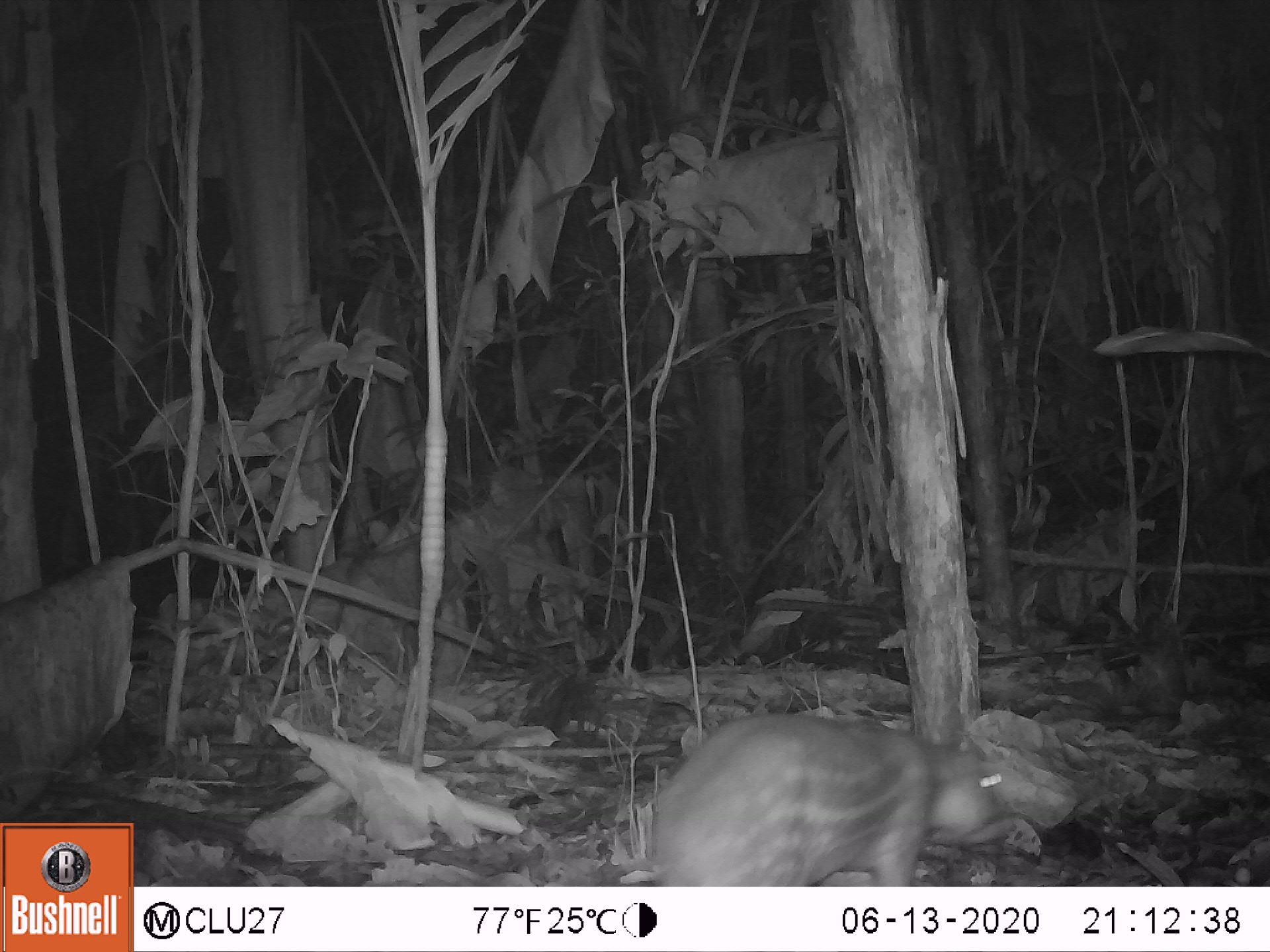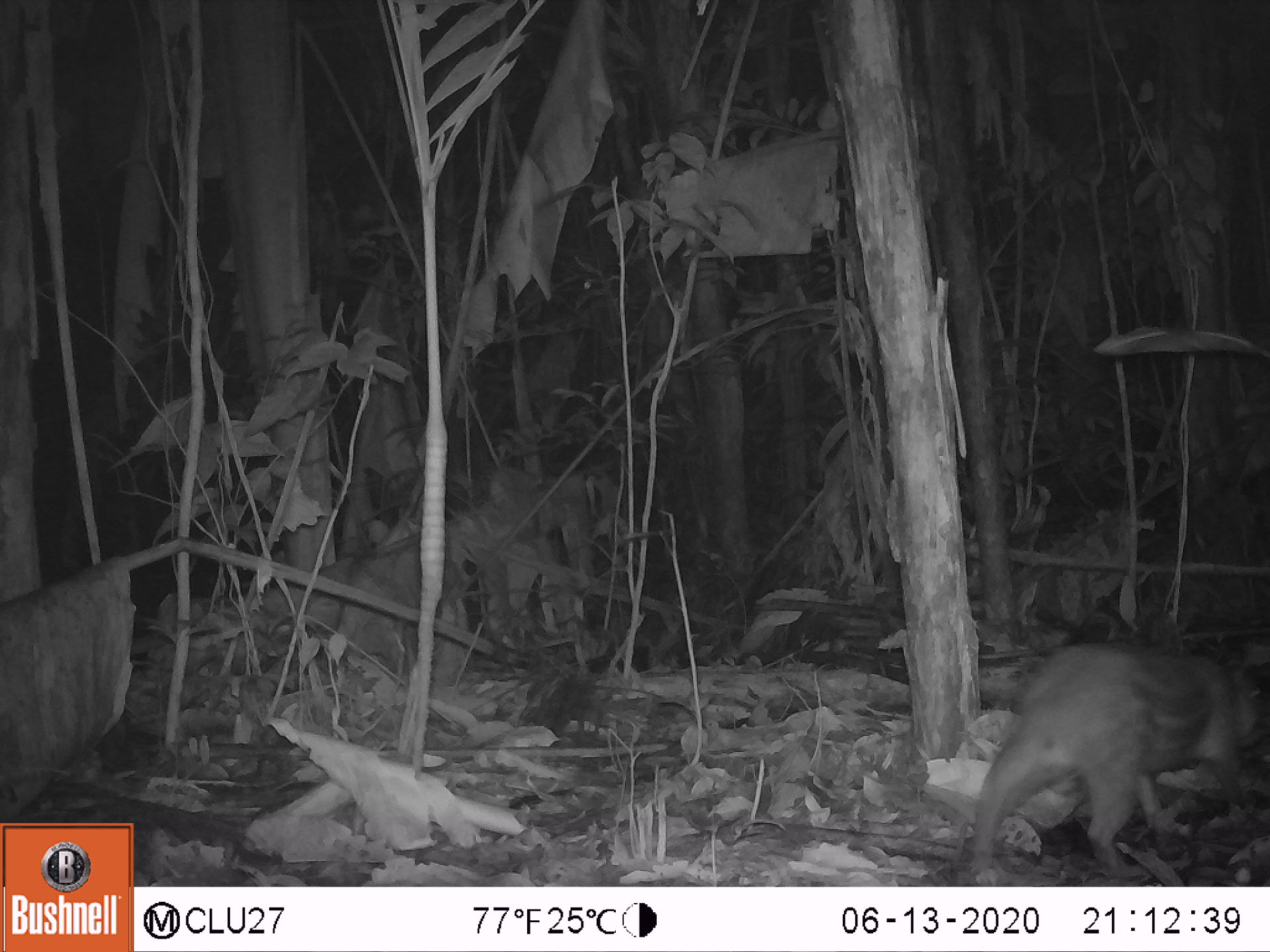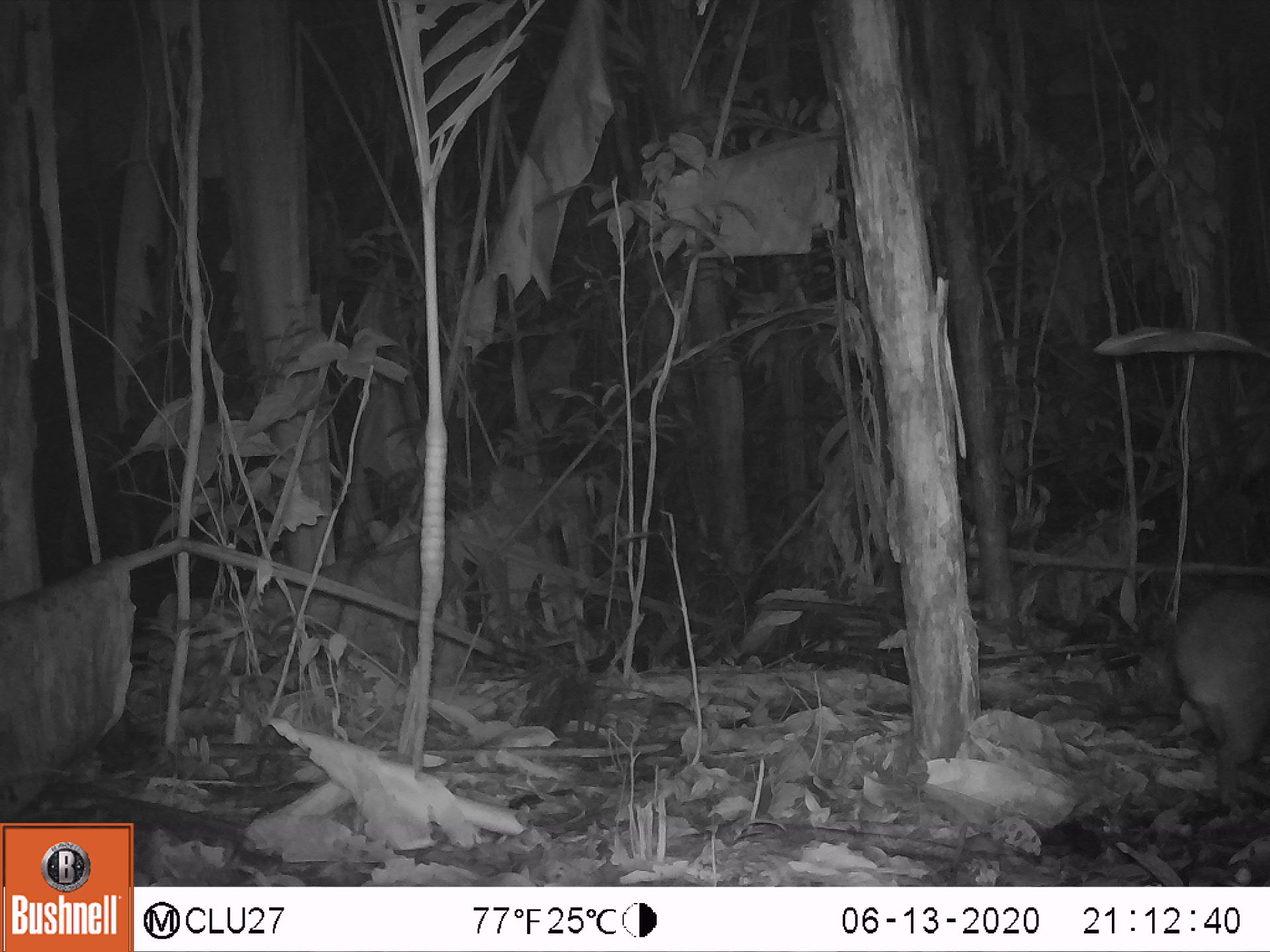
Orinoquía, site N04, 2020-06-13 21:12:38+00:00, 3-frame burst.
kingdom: Animalia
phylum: Chordata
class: Mammalia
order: Rodentia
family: Cuniculidae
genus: Cuniculus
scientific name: Cuniculus paca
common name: spotted paca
Spotted paca (Cuniculus paca).